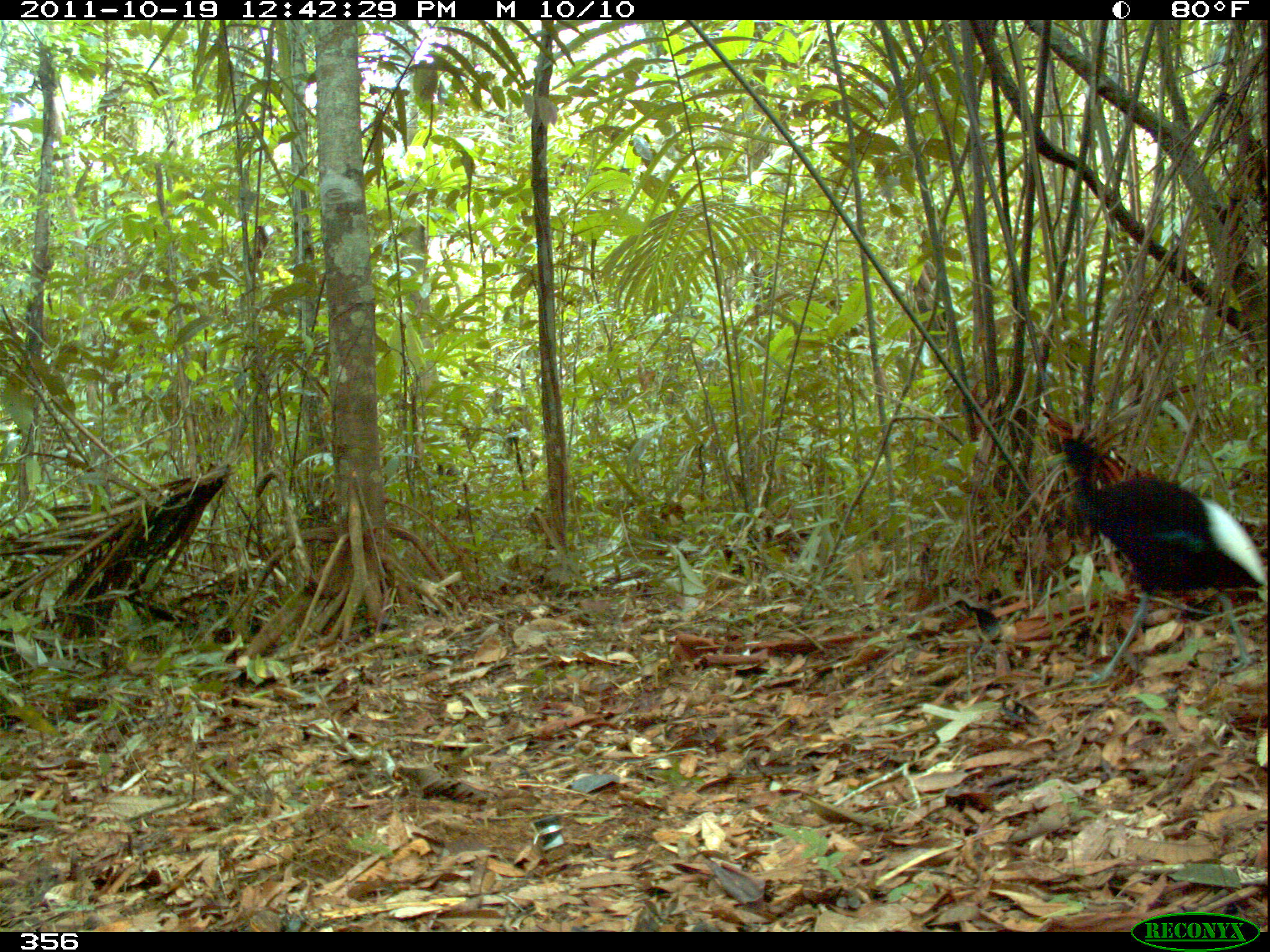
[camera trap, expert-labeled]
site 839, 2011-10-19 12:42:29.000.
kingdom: Animalia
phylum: Chordata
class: Aves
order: Gruiformes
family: Psophiidae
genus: Psophia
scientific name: Psophia leucoptera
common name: pale-winged trumpeter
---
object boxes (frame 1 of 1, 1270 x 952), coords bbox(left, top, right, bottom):
psophia leucoptera: bbox(1057, 433, 1265, 686)